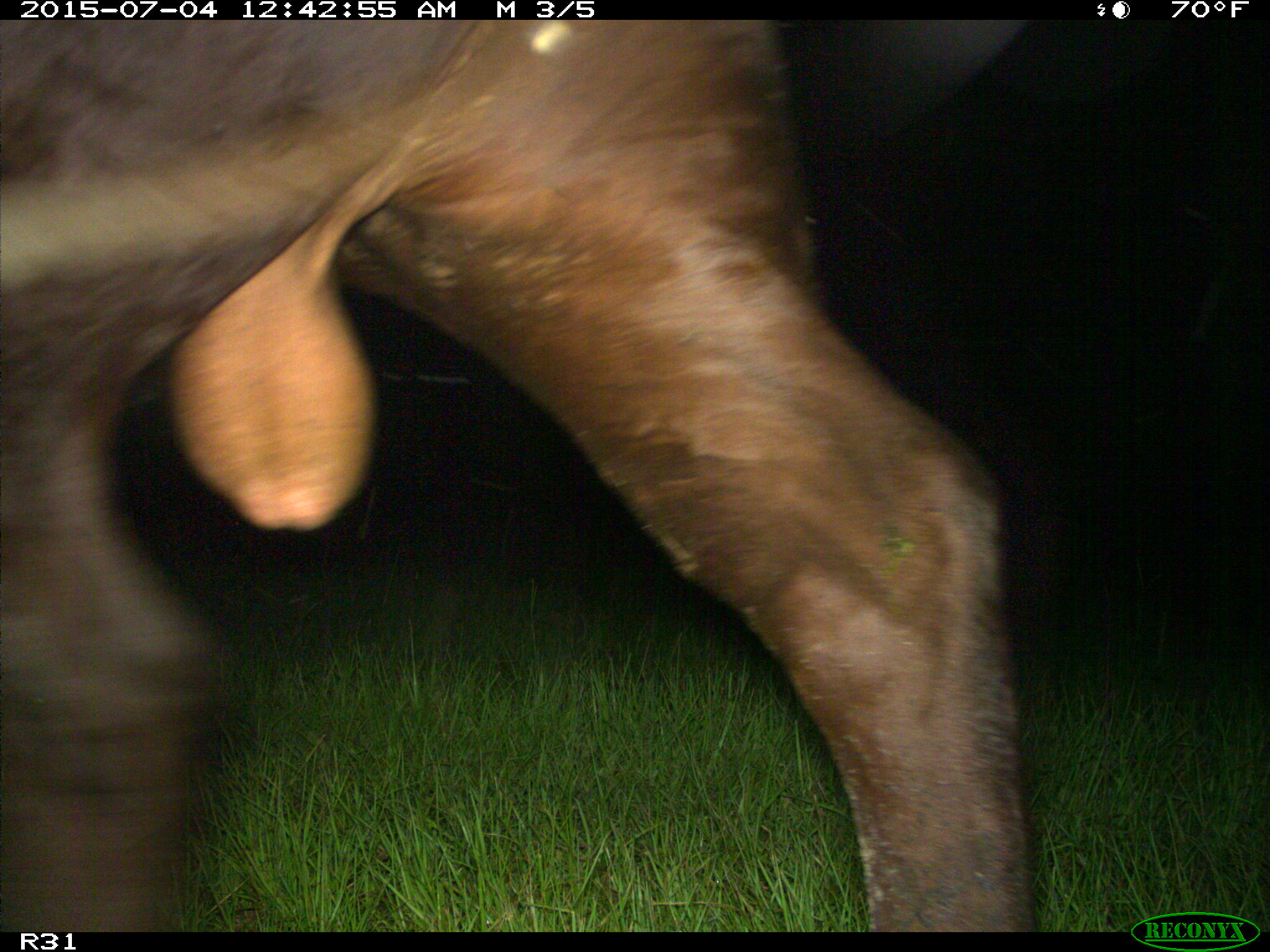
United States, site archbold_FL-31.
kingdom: Animalia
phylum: Chordata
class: Mammalia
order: Artiodactyla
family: Bovidae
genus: Bos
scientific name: Bos taurus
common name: domestic cow